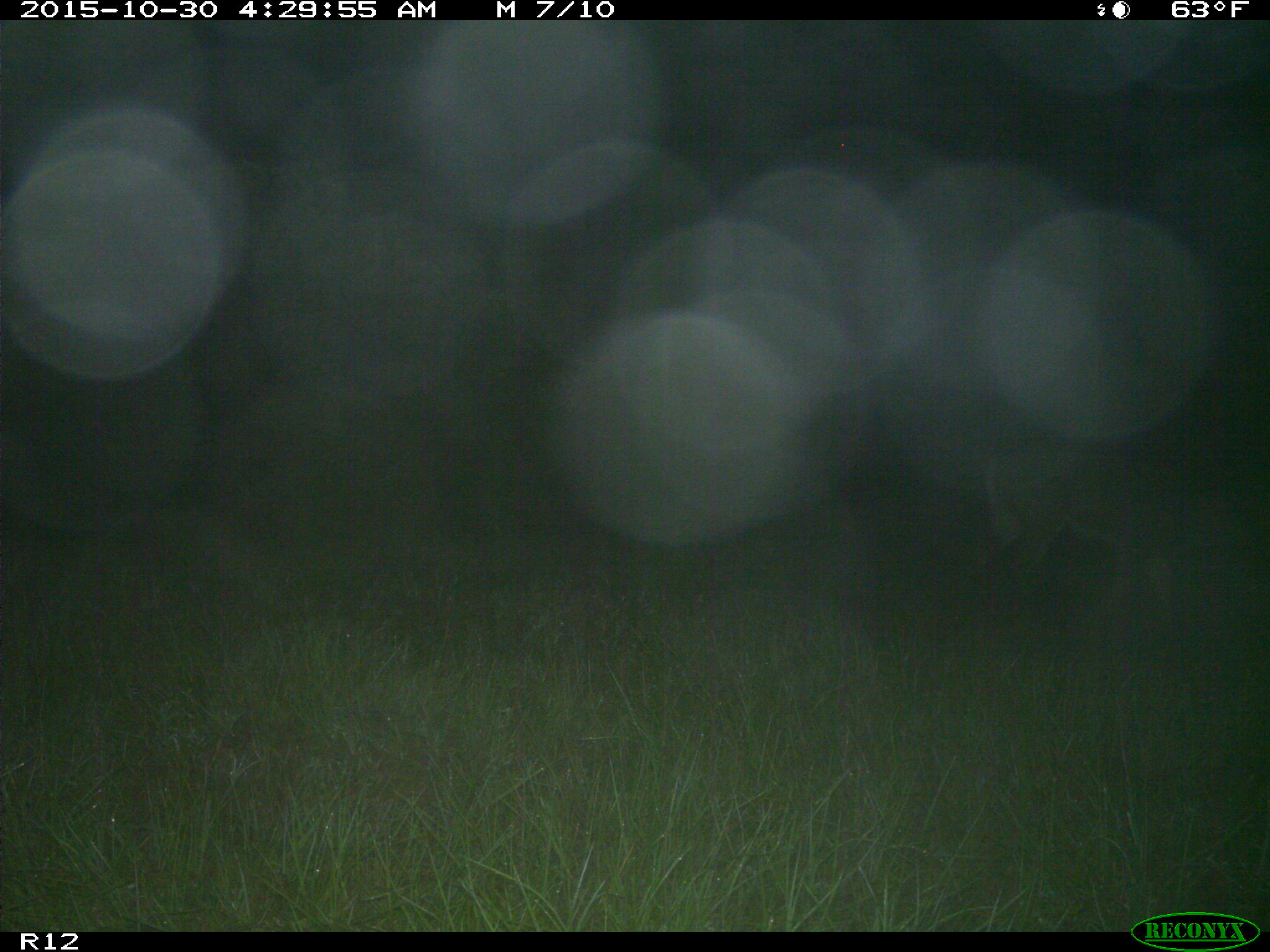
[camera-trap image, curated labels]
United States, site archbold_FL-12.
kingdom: Animalia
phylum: Chordata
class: Mammalia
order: Artiodactyla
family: Cervidae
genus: Odocoileus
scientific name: Odocoileus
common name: deer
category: unidentified deer